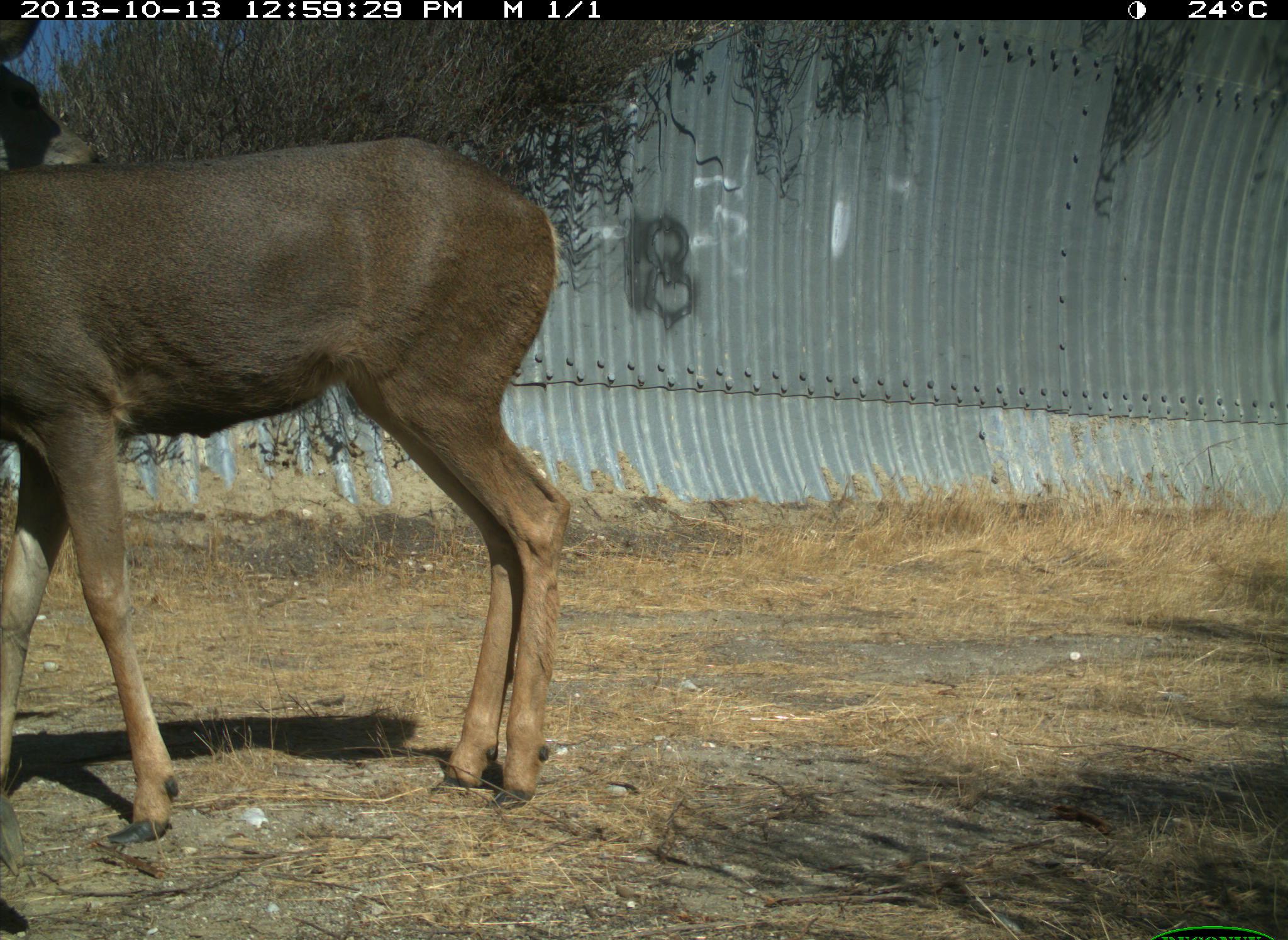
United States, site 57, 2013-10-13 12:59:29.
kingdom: Animalia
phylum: Chordata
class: Mammalia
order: Artiodactyla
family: Cervidae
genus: Odocoileus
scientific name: Odocoileus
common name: deer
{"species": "deer (Odocoileus)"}